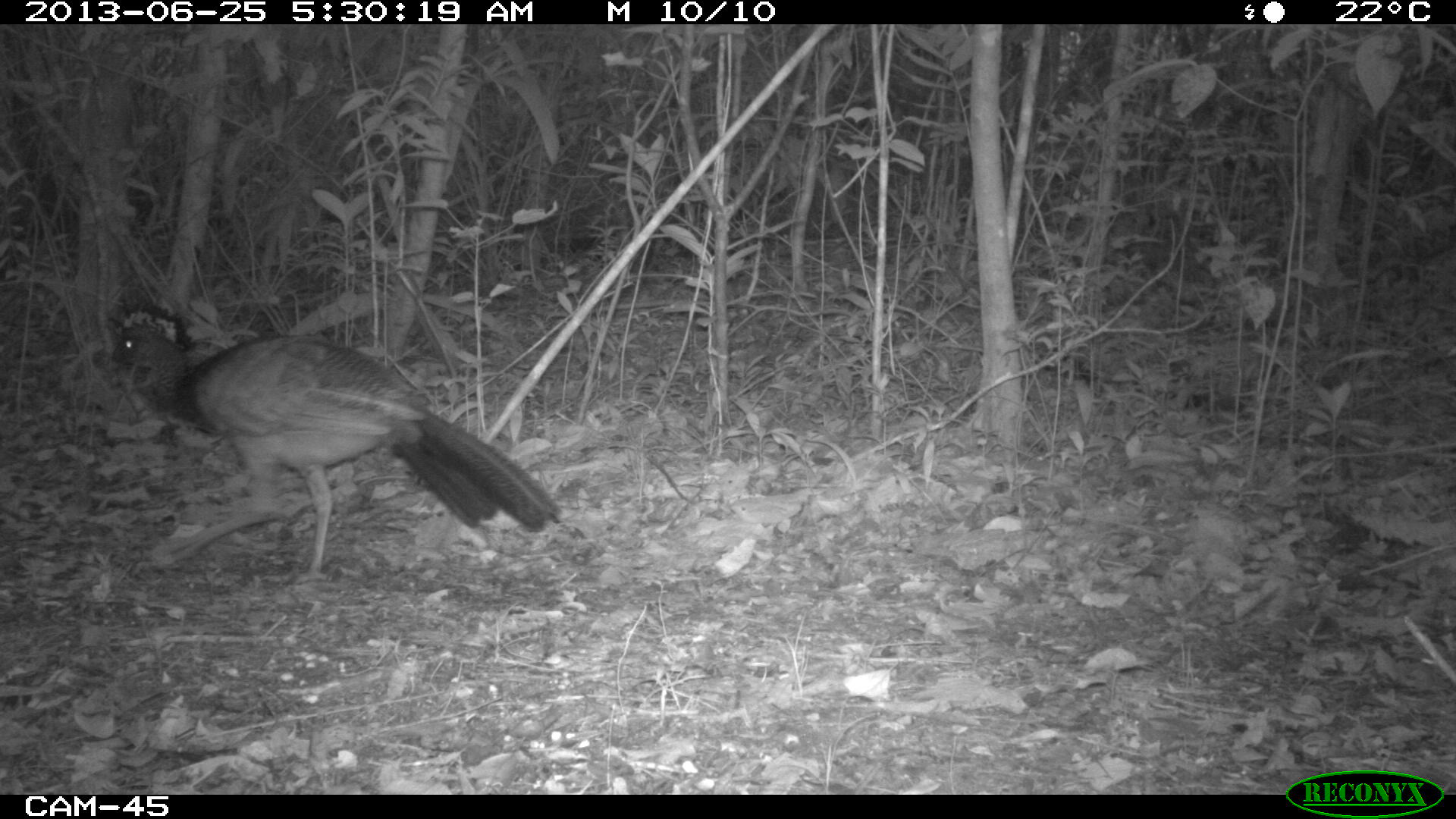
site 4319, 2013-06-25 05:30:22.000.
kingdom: Animalia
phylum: Chordata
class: Aves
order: Galliformes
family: Cracidae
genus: Crax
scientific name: Crax rubra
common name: great curassow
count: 1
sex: female